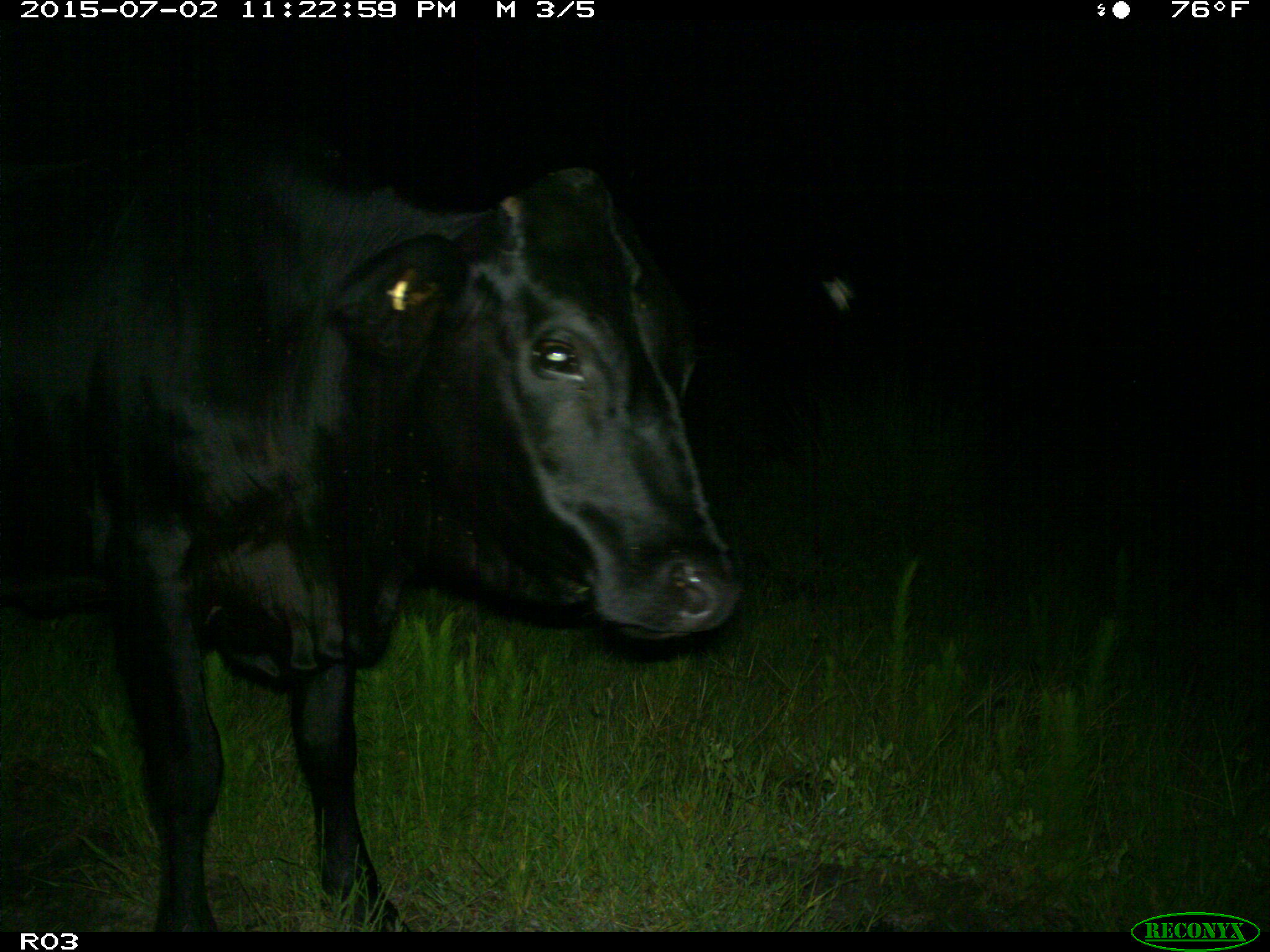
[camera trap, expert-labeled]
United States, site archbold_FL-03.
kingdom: Animalia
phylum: Chordata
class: Mammalia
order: Artiodactyla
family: Bovidae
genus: Bos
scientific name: Bos taurus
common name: domestic cow